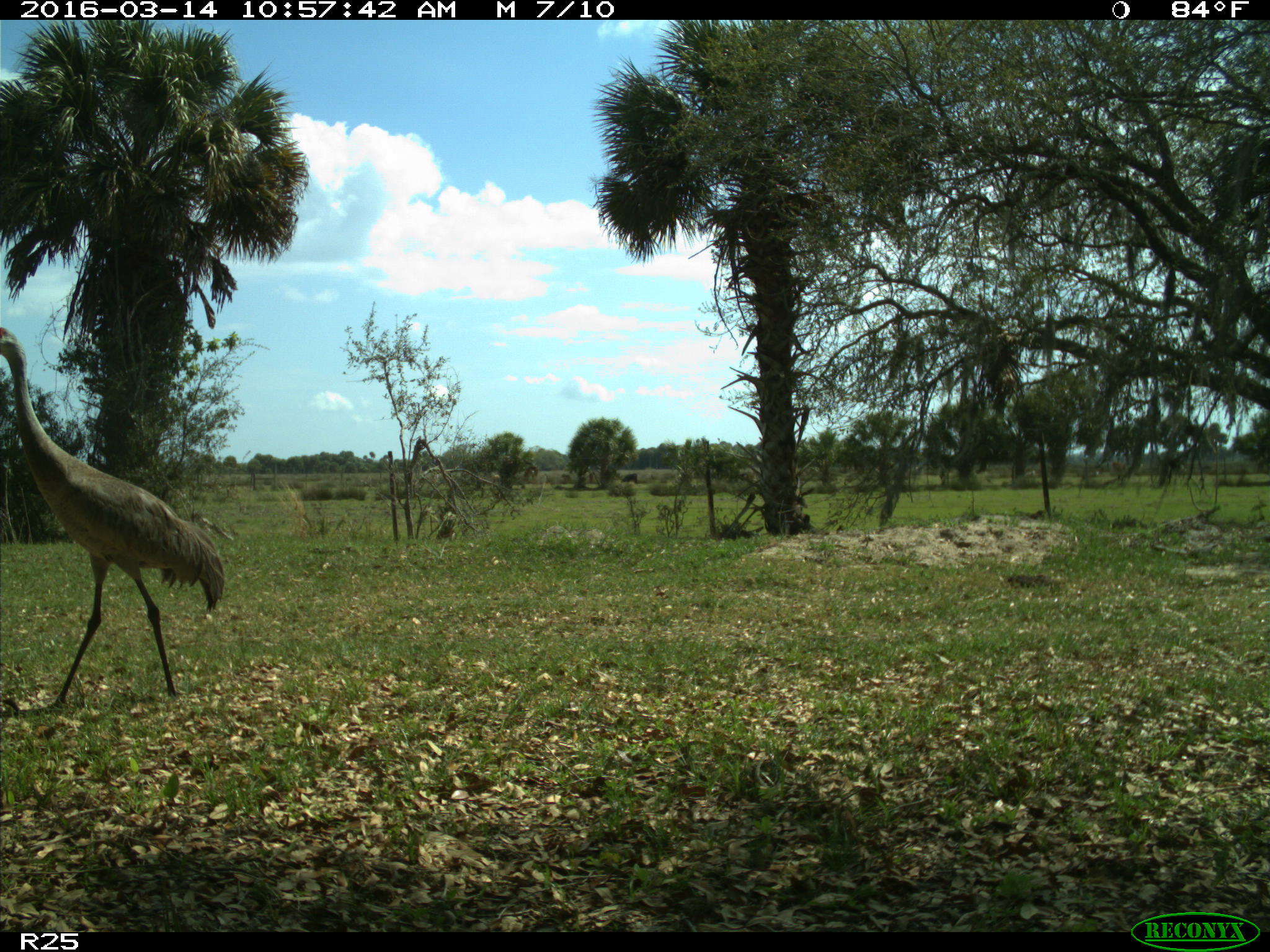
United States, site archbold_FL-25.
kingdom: Animalia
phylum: Chordata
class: Aves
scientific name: Aves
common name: birds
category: unidentified bird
Unidentified bird (birds) (Aves).